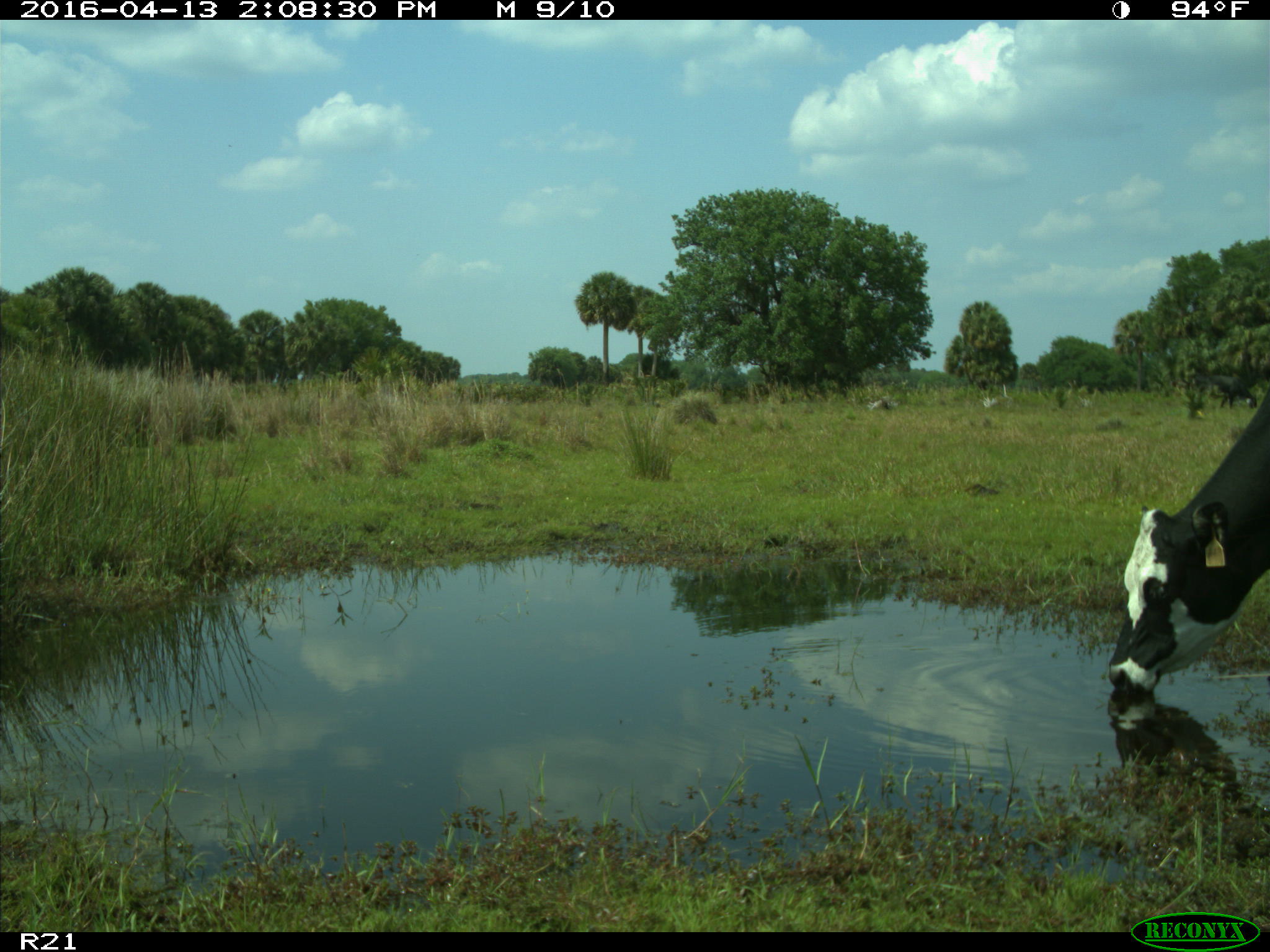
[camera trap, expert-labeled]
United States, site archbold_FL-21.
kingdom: Animalia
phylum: Chordata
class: Mammalia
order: Artiodactyla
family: Bovidae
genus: Bos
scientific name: Bos taurus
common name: domestic cow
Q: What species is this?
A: Bos taurus (domestic cow).